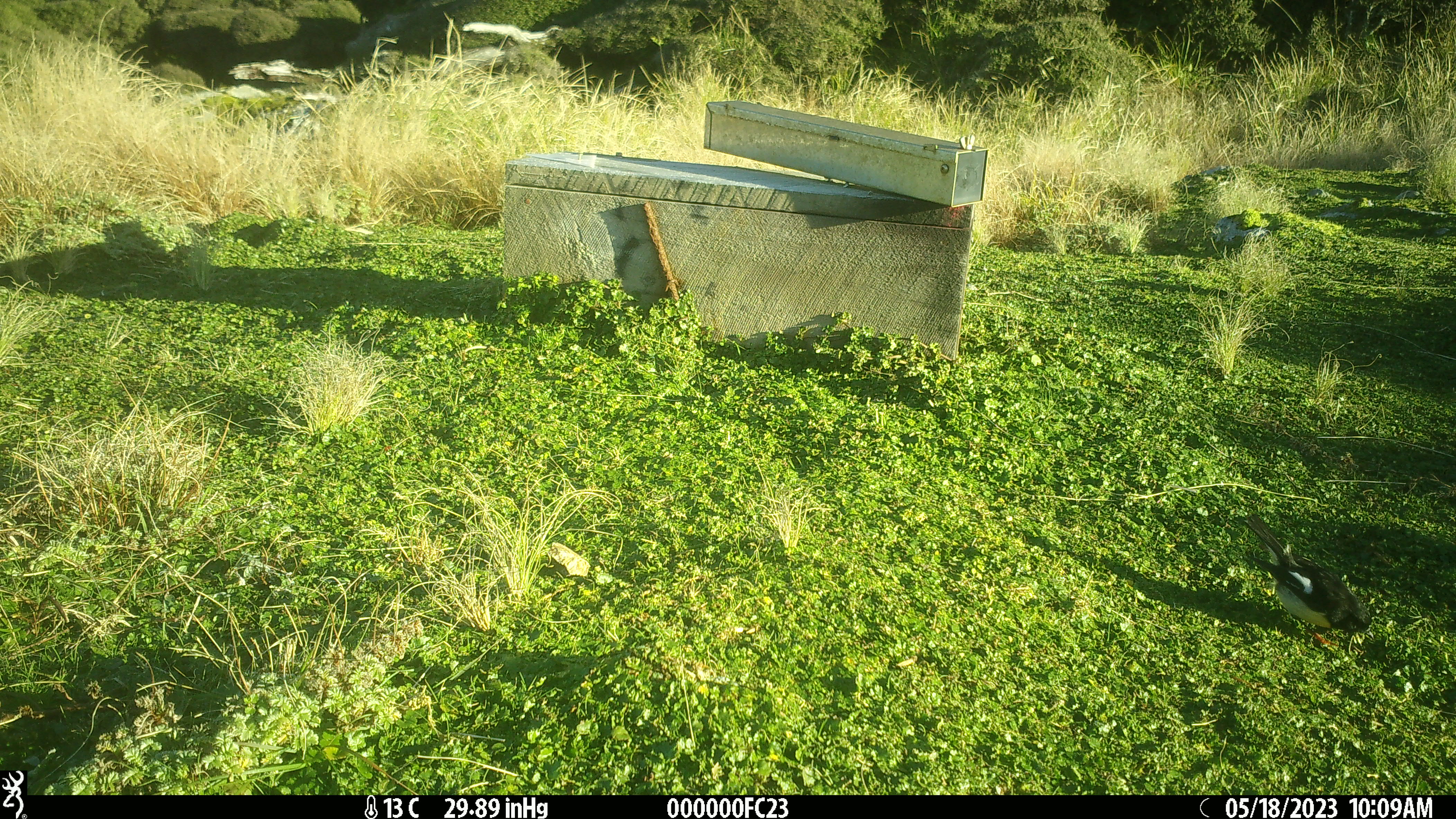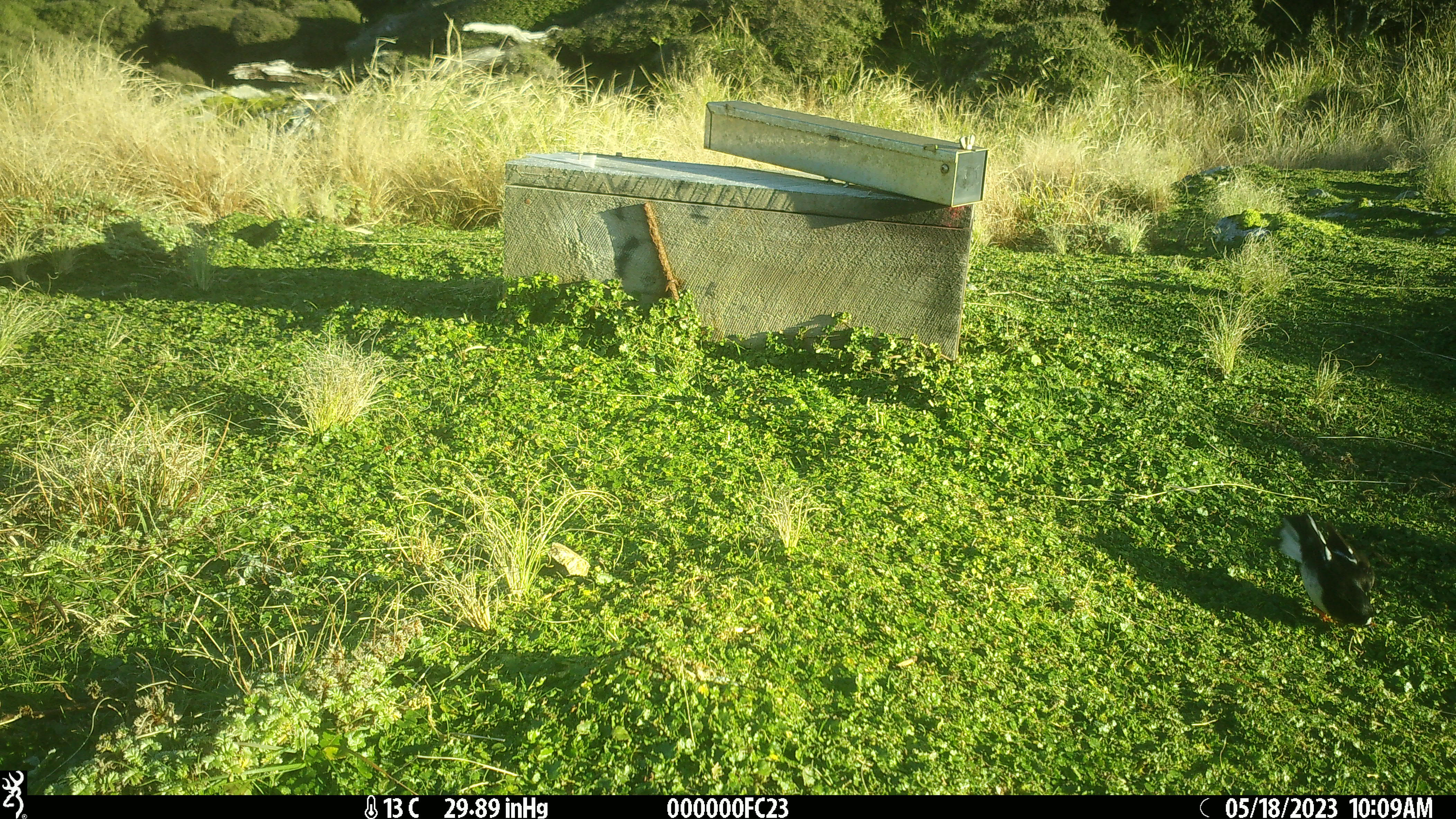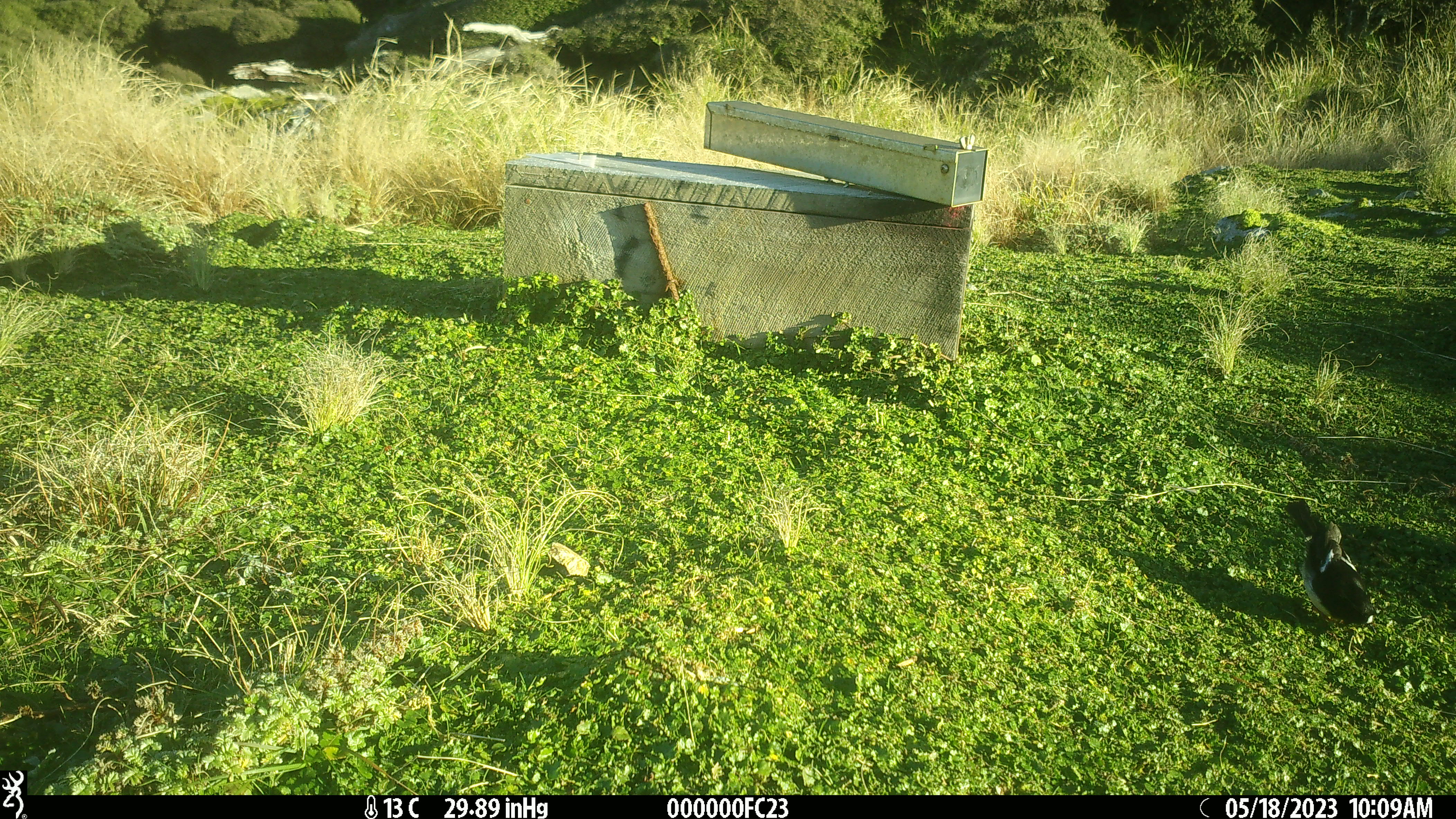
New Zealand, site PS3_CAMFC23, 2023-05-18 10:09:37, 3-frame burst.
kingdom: Animalia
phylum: Chordata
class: Aves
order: Passeriformes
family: Petroicidae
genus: Petroica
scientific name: Petroica macrocephala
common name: tomtit